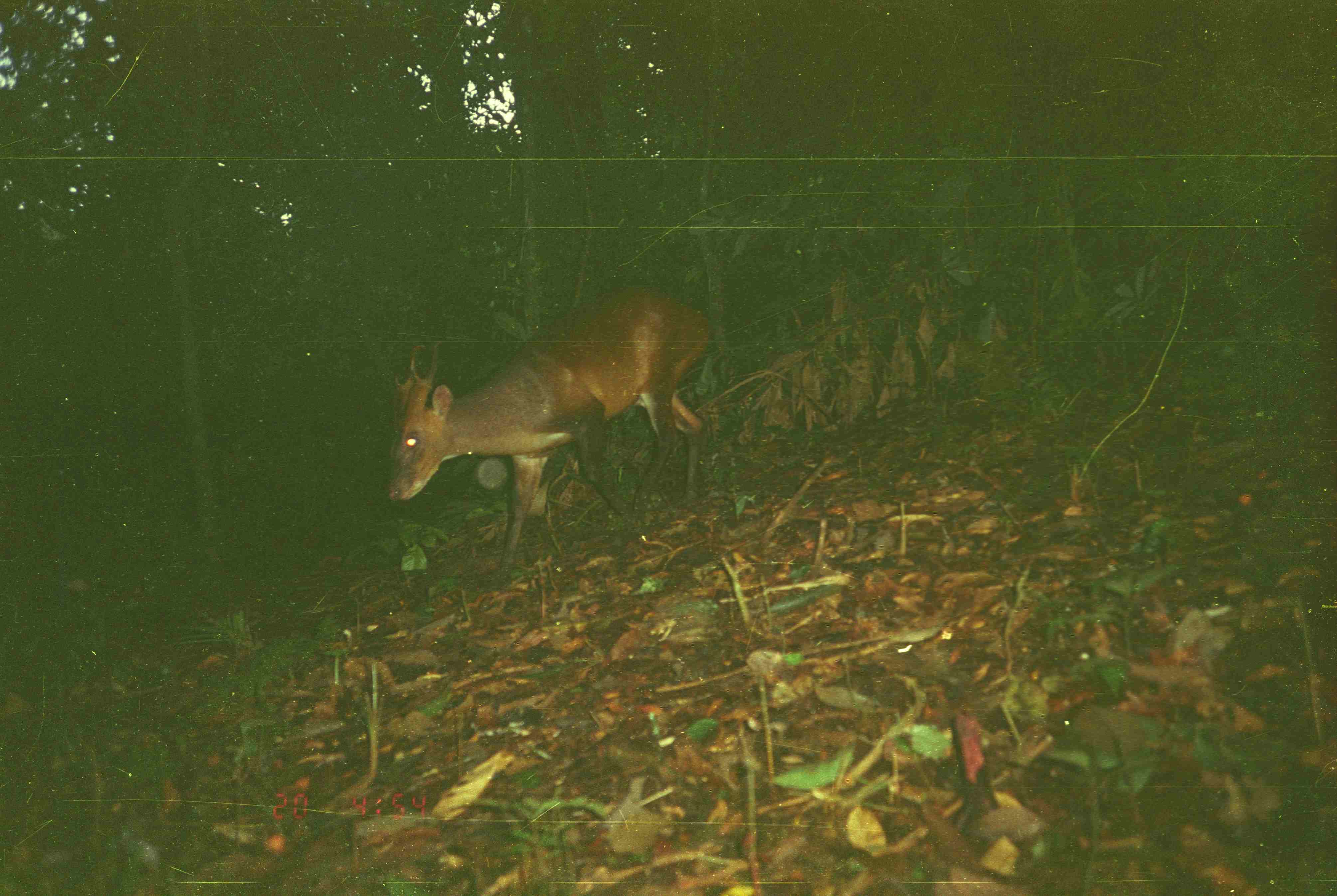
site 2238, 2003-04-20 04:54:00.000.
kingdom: Animalia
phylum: Chordata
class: Mammalia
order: Artiodactyla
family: Cervidae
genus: Muntiacus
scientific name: Muntiacus muntjak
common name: southern red muntjac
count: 1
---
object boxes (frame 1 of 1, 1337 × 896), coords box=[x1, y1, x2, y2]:
muntiacus muntjak: box=[384, 285, 728, 592]